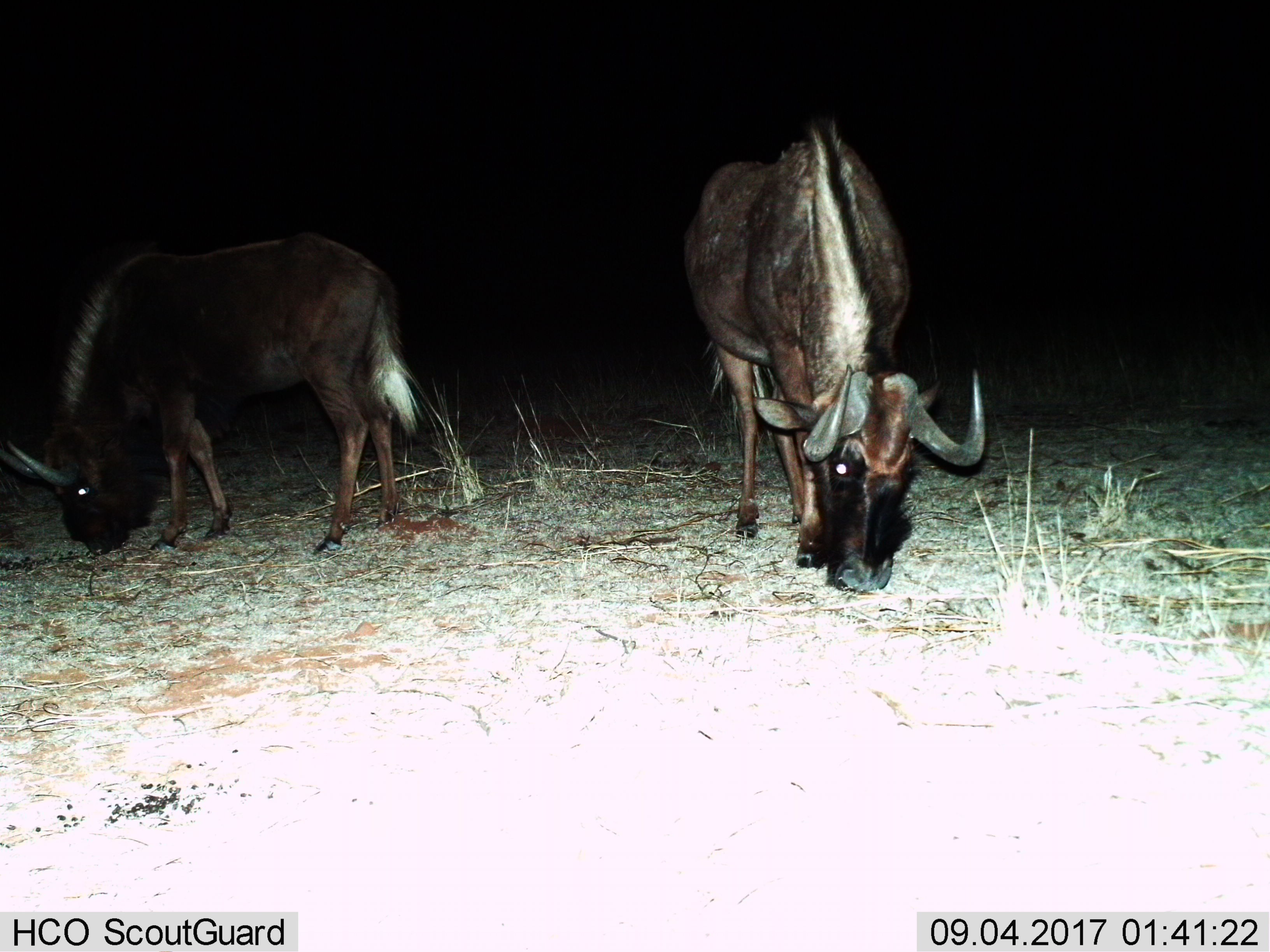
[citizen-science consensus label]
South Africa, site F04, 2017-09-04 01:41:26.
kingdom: Animalia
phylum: Chordata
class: Mammalia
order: Artiodactyla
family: Bovidae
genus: Connochaetes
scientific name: Connochaetes gnou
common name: black wildebeest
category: wildebeestblack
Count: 2.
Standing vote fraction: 38%.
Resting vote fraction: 0%.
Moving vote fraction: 12%.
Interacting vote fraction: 12%.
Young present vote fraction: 38%.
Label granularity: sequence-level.